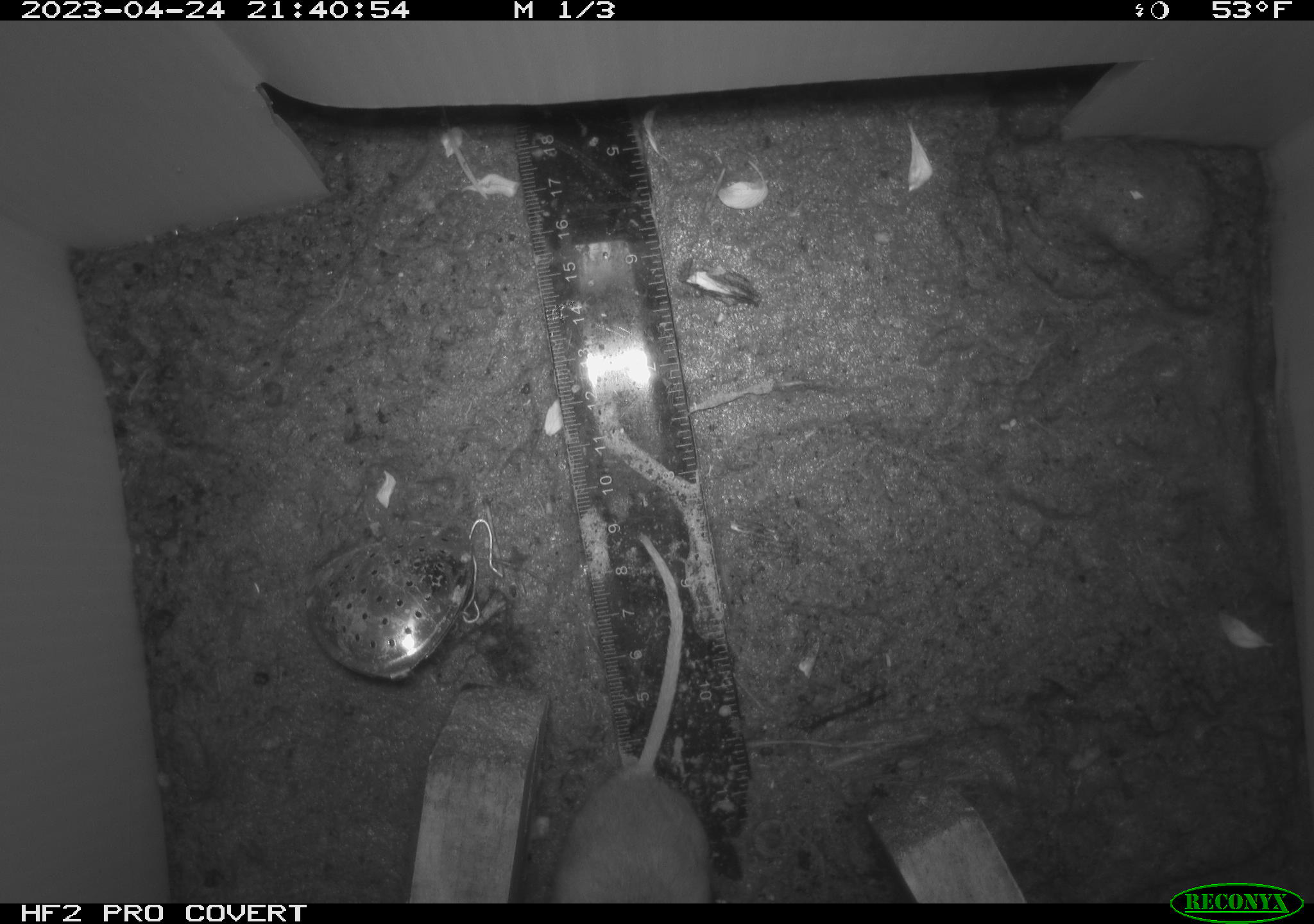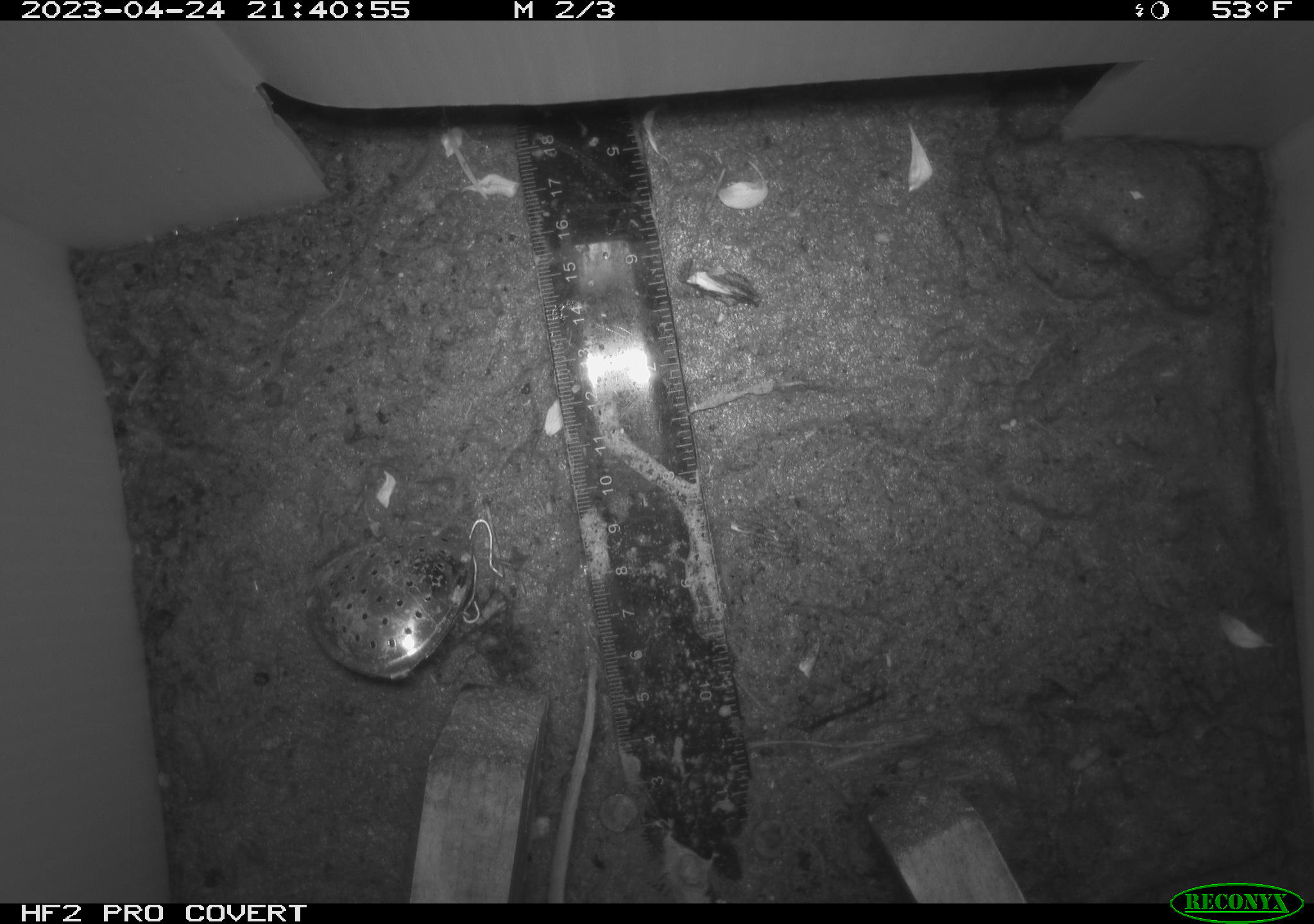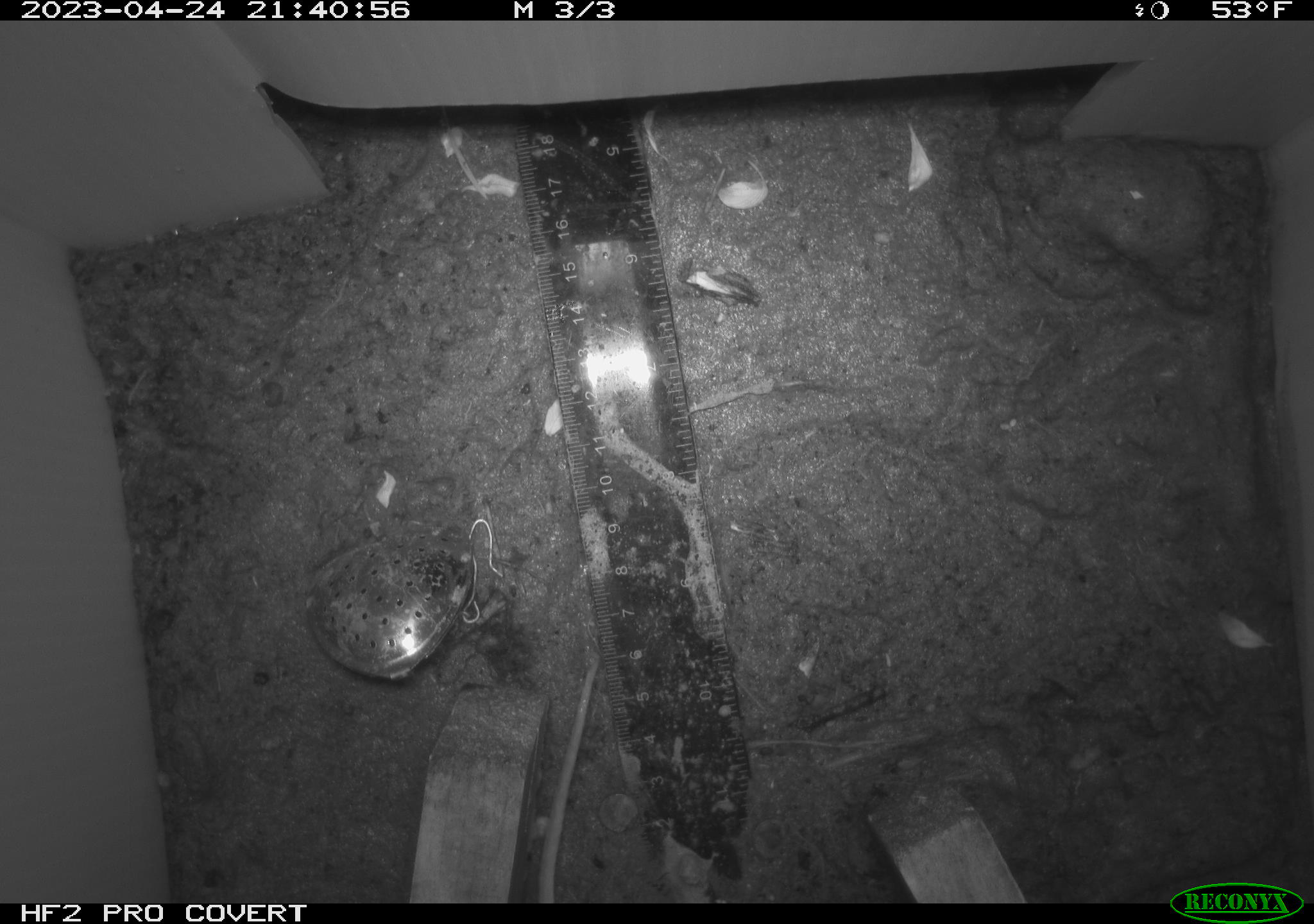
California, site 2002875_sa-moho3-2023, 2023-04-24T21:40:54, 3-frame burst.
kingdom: Animalia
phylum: Chordata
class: Mammalia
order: Rodentia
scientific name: Rodentia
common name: mouse species